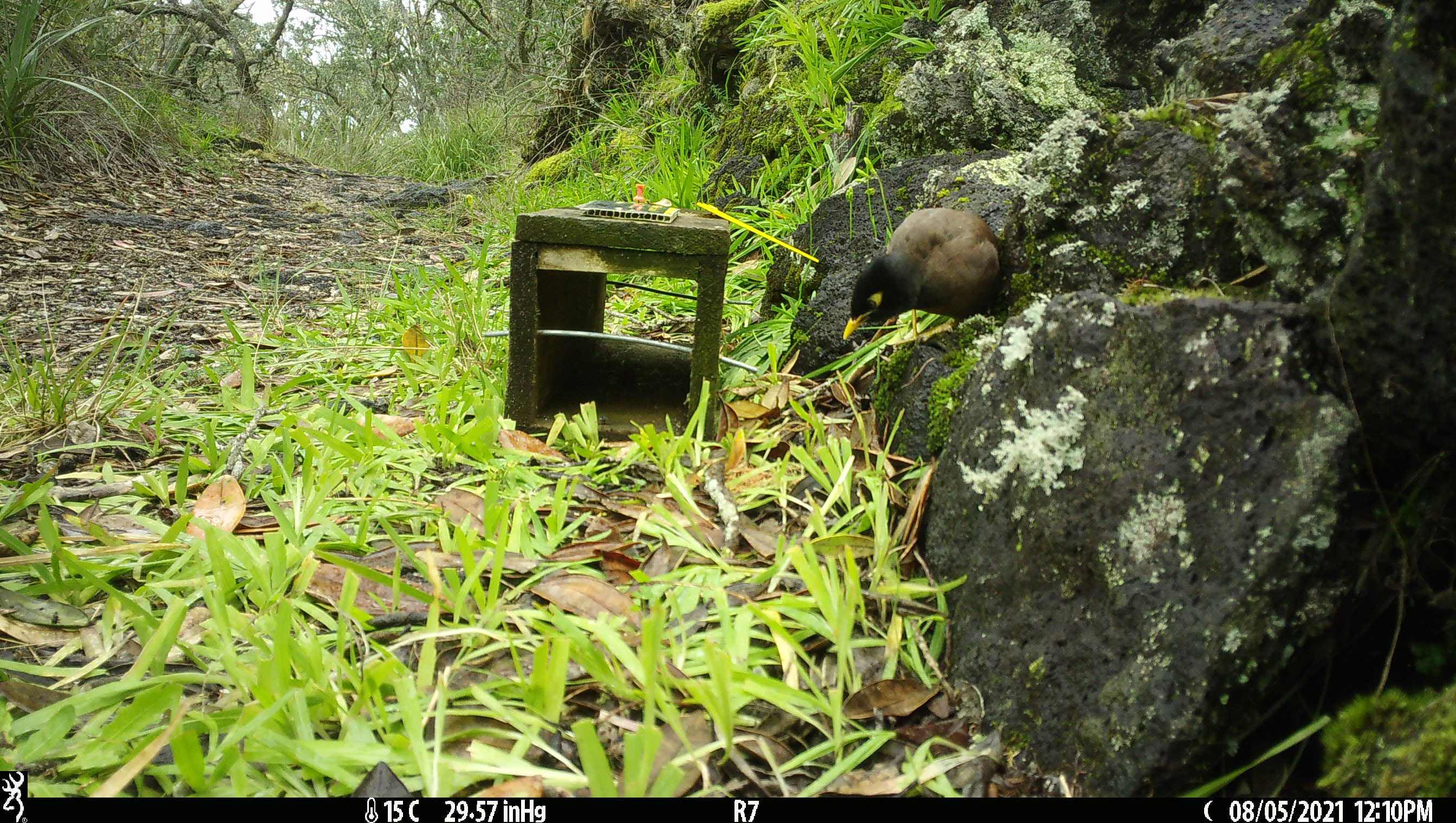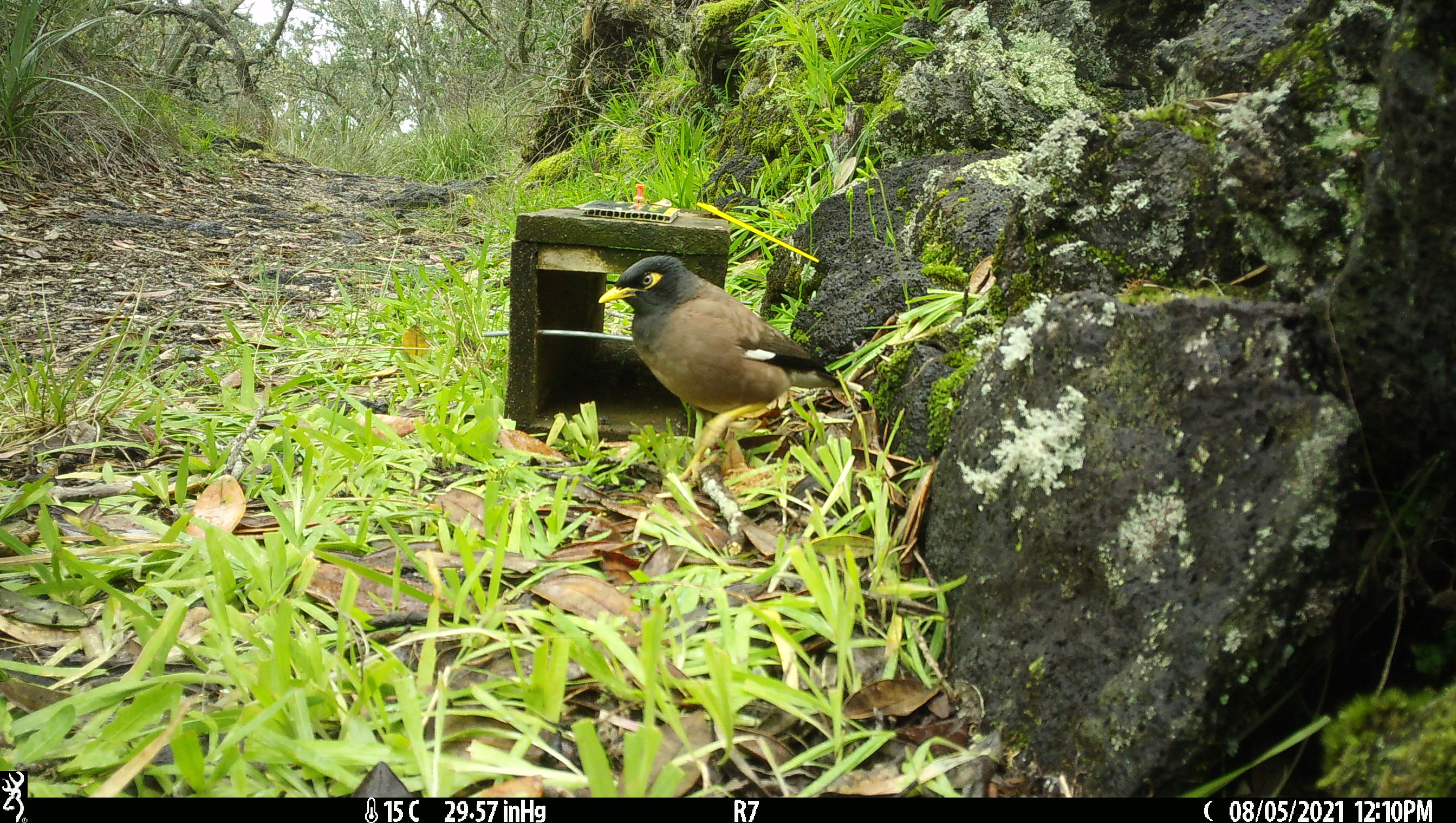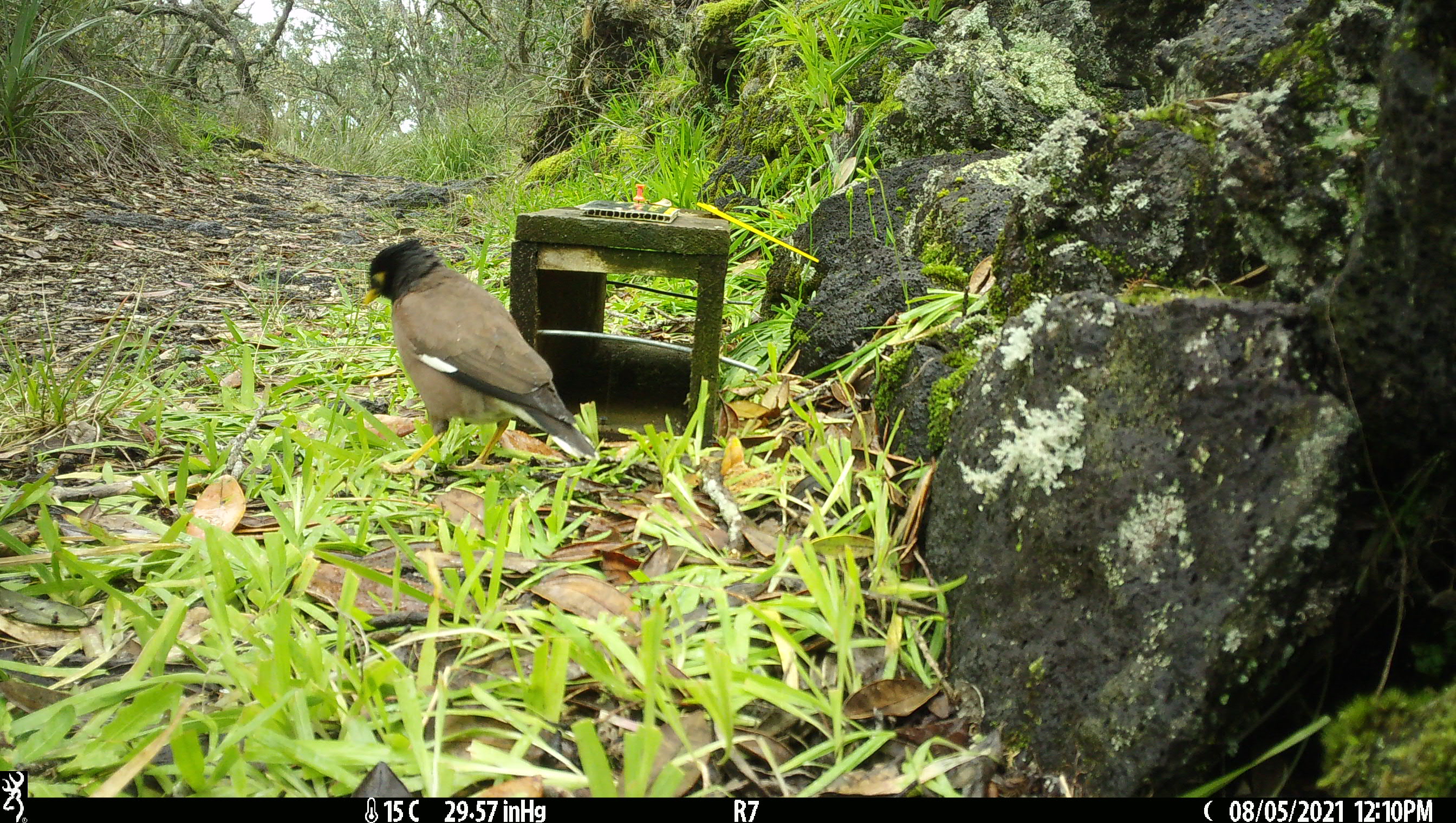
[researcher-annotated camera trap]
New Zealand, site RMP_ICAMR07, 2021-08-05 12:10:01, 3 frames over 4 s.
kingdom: Animalia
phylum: Chordata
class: Aves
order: Passeriformes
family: Sturnidae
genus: Acridotheres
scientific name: Acridotheres tristis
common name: common myna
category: myna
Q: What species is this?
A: Myna (common myna) (Acridotheres tristis).